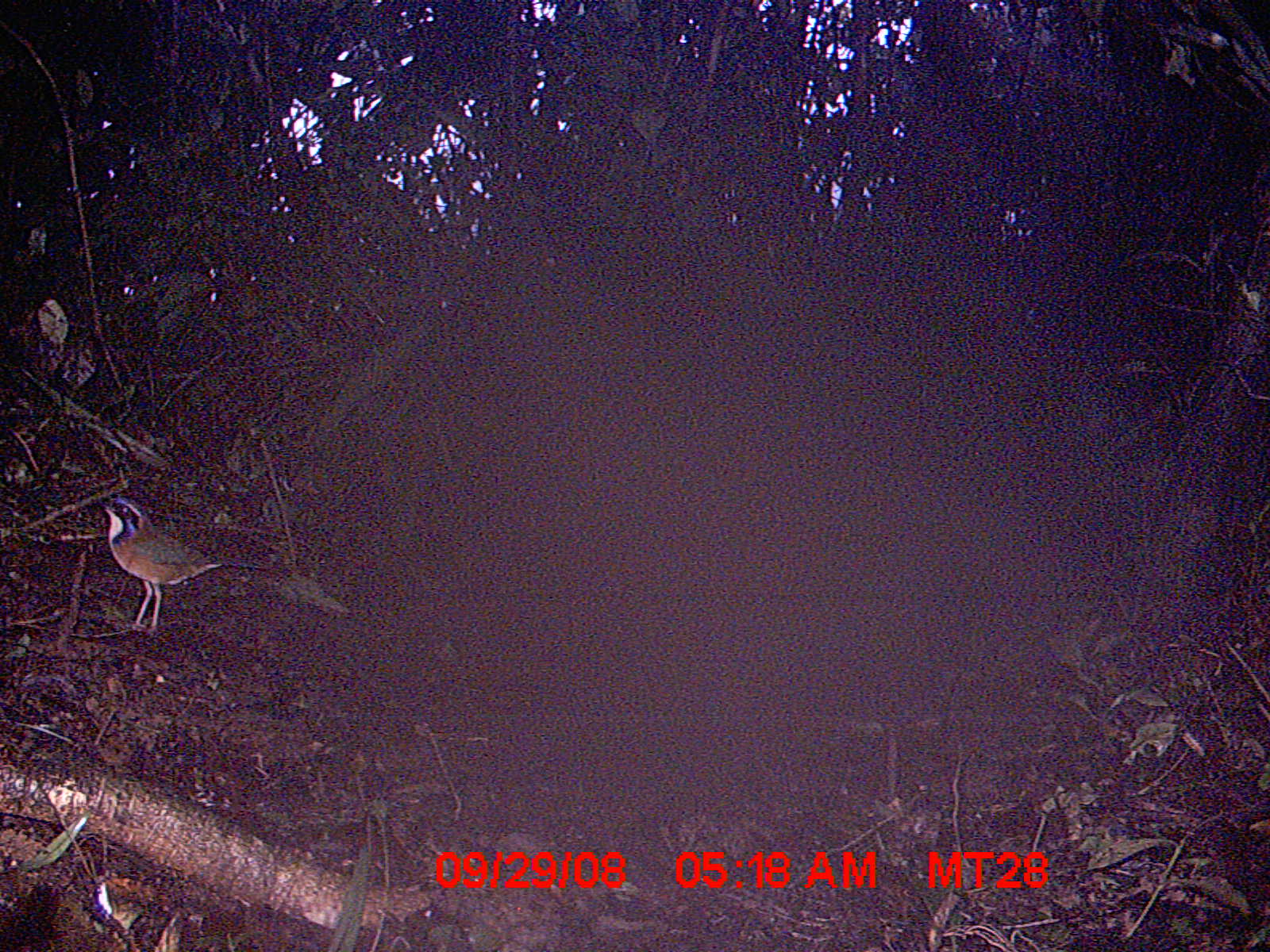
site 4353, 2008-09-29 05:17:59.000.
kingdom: Animalia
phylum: Chordata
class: Aves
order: Cuculiformes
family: Cuculidae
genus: Coua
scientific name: Coua serriana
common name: red-breasted coua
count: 1